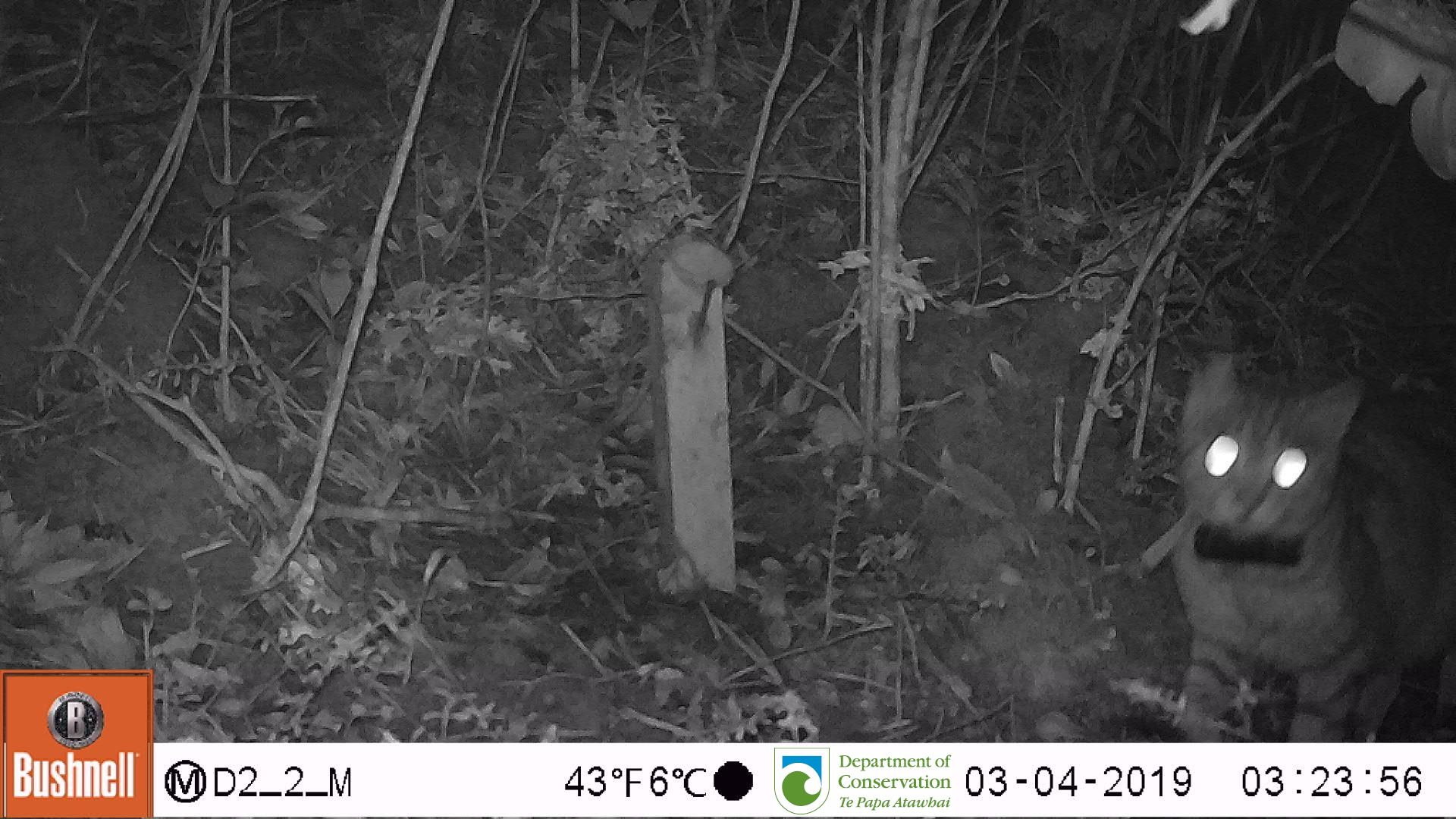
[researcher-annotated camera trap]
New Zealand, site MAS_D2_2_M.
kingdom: Animalia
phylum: Chordata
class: Mammalia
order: Carnivora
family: Felidae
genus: Felis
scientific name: Felis catus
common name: domestic cat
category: cat